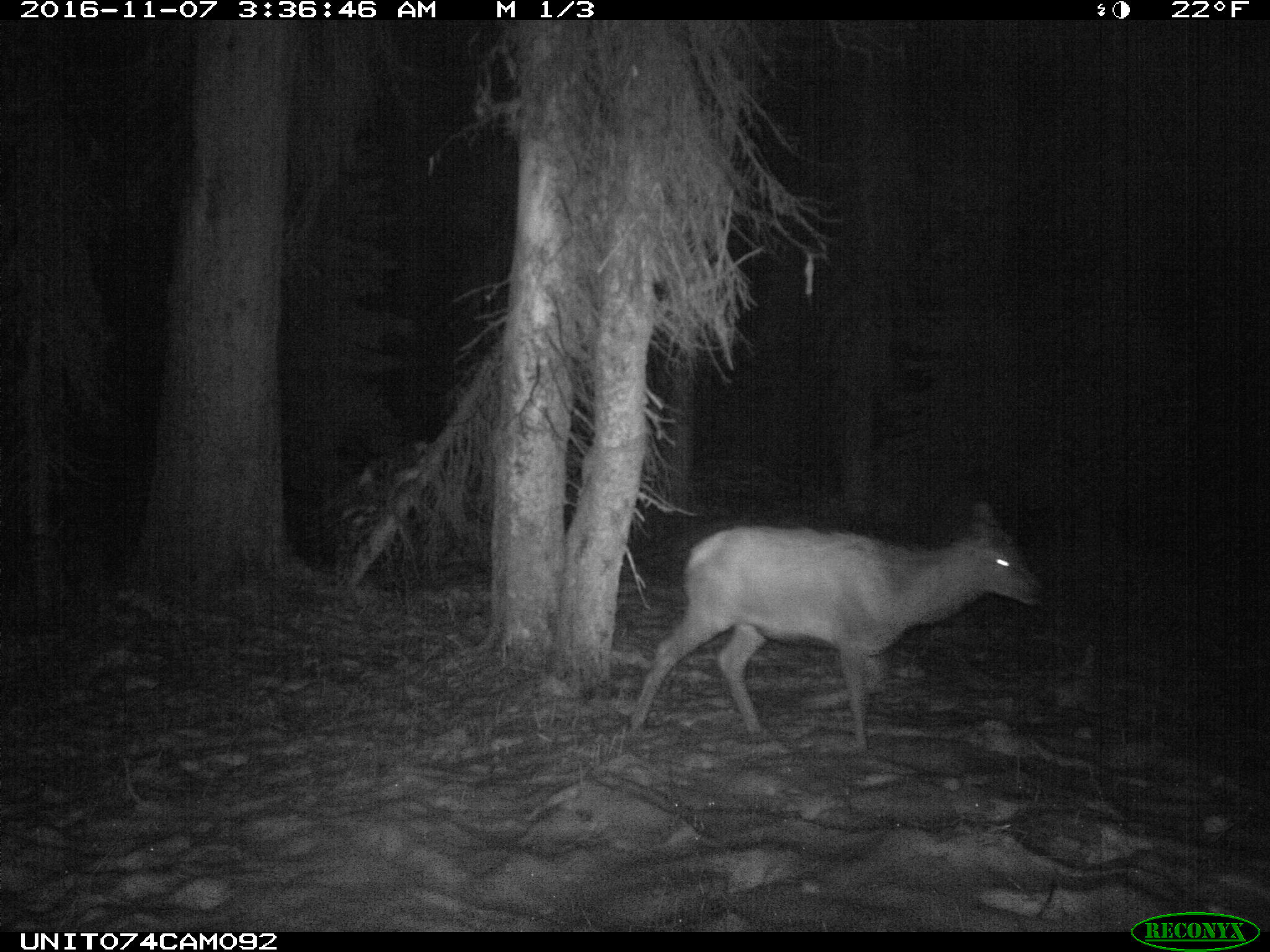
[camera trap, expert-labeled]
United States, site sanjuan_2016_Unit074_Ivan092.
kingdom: Animalia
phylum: Chordata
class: Mammalia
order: Artiodactyla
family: Cervidae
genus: Cervus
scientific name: Cervus elaphus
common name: red deer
Cervus elaphus (red deer).